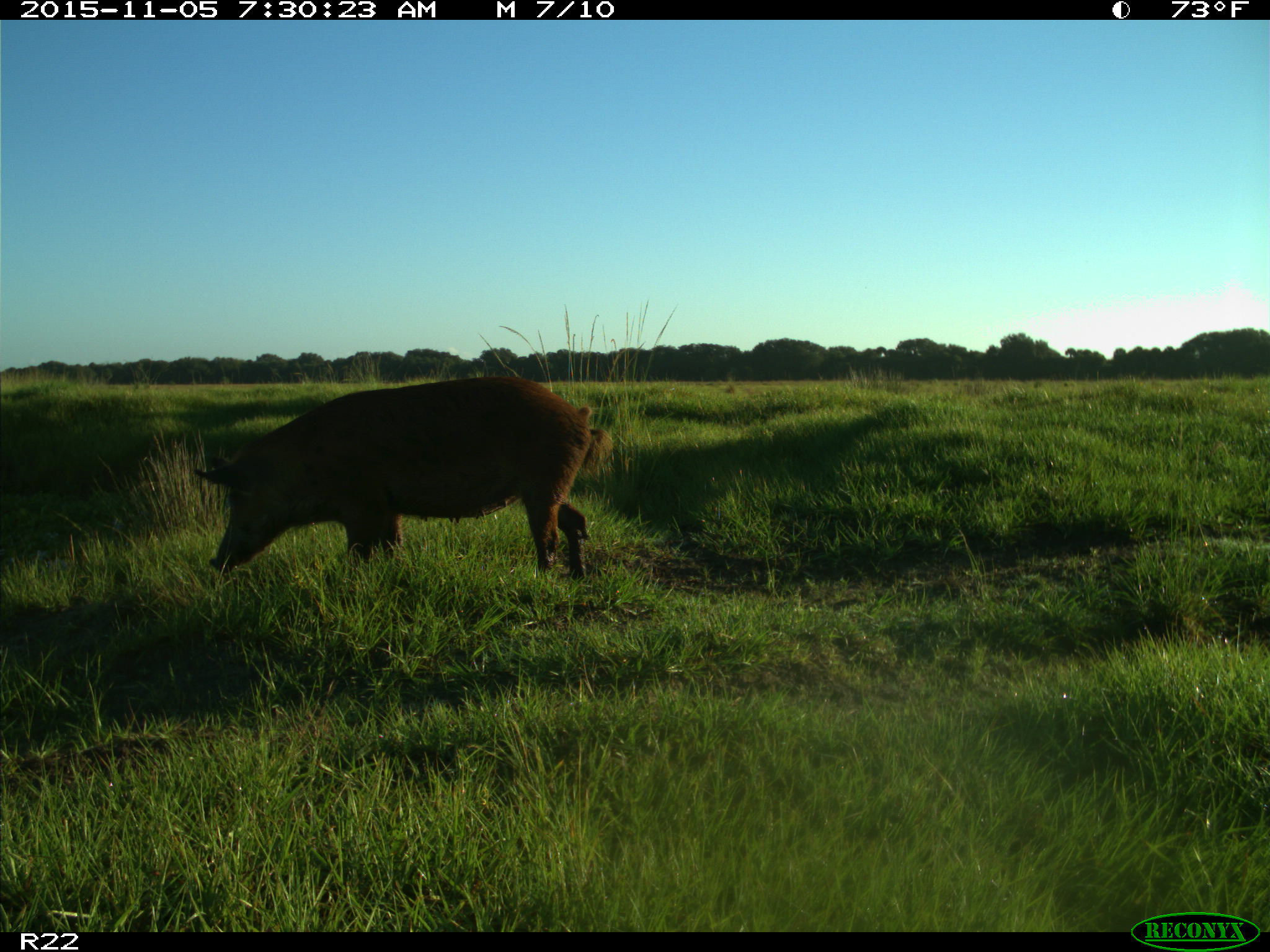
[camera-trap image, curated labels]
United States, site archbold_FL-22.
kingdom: Animalia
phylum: Chordata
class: Mammalia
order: Artiodactyla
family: Suidae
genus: Sus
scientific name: Sus scrofa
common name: wild boar